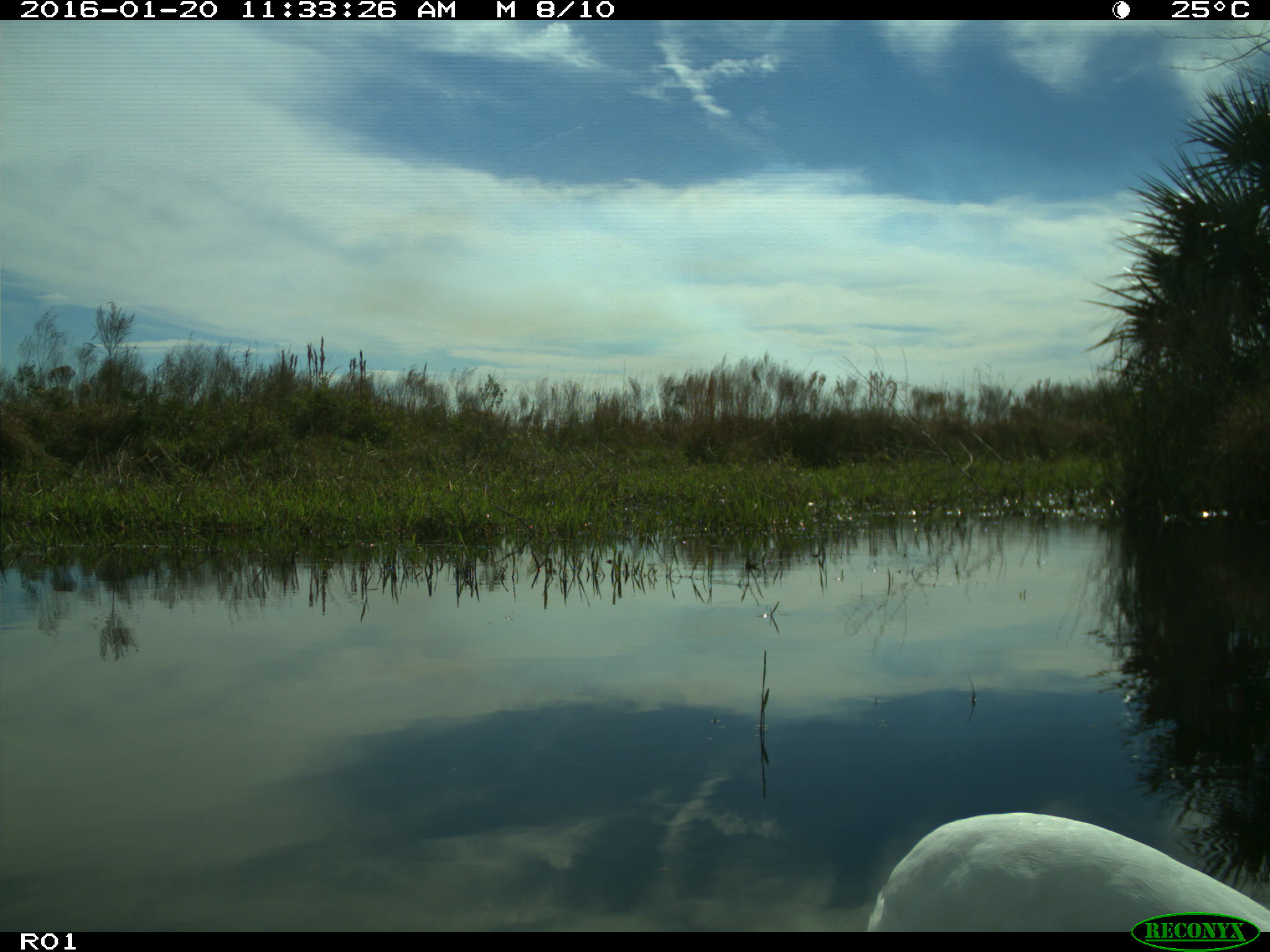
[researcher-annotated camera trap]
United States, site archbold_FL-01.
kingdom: Animalia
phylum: Chordata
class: Aves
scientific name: Aves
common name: birds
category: unidentified bird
Unidentified bird (birds) (Aves).